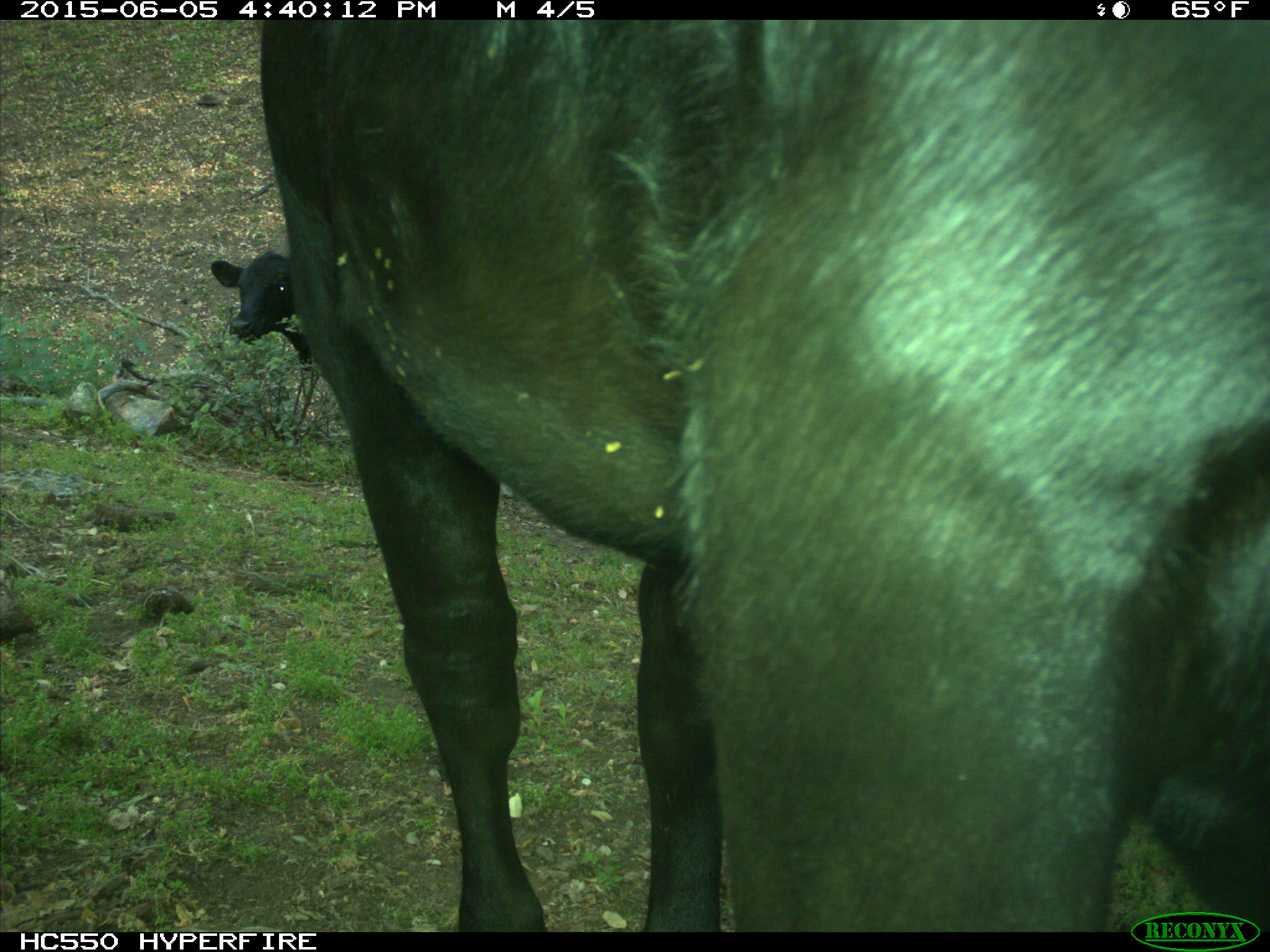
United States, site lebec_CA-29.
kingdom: Animalia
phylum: Chordata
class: Mammalia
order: Artiodactyla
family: Bovidae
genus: Bos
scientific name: Bos taurus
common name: domestic cow